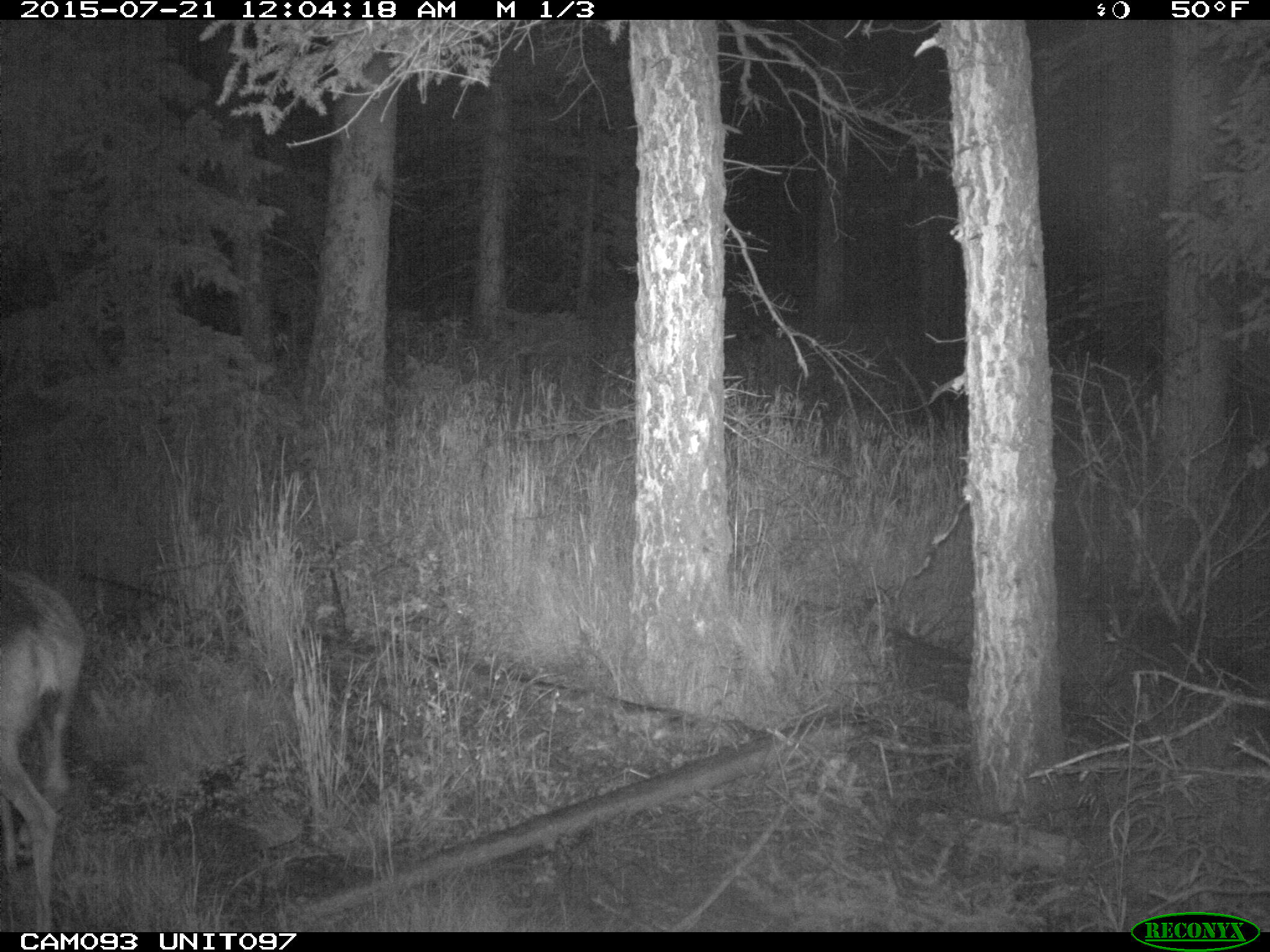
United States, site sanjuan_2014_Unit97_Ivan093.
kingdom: Animalia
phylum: Chordata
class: Mammalia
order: Artiodactyla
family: Cervidae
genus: Odocoileus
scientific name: Odocoileus hemionus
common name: mule deer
Odocoileus hemionus (mule deer).